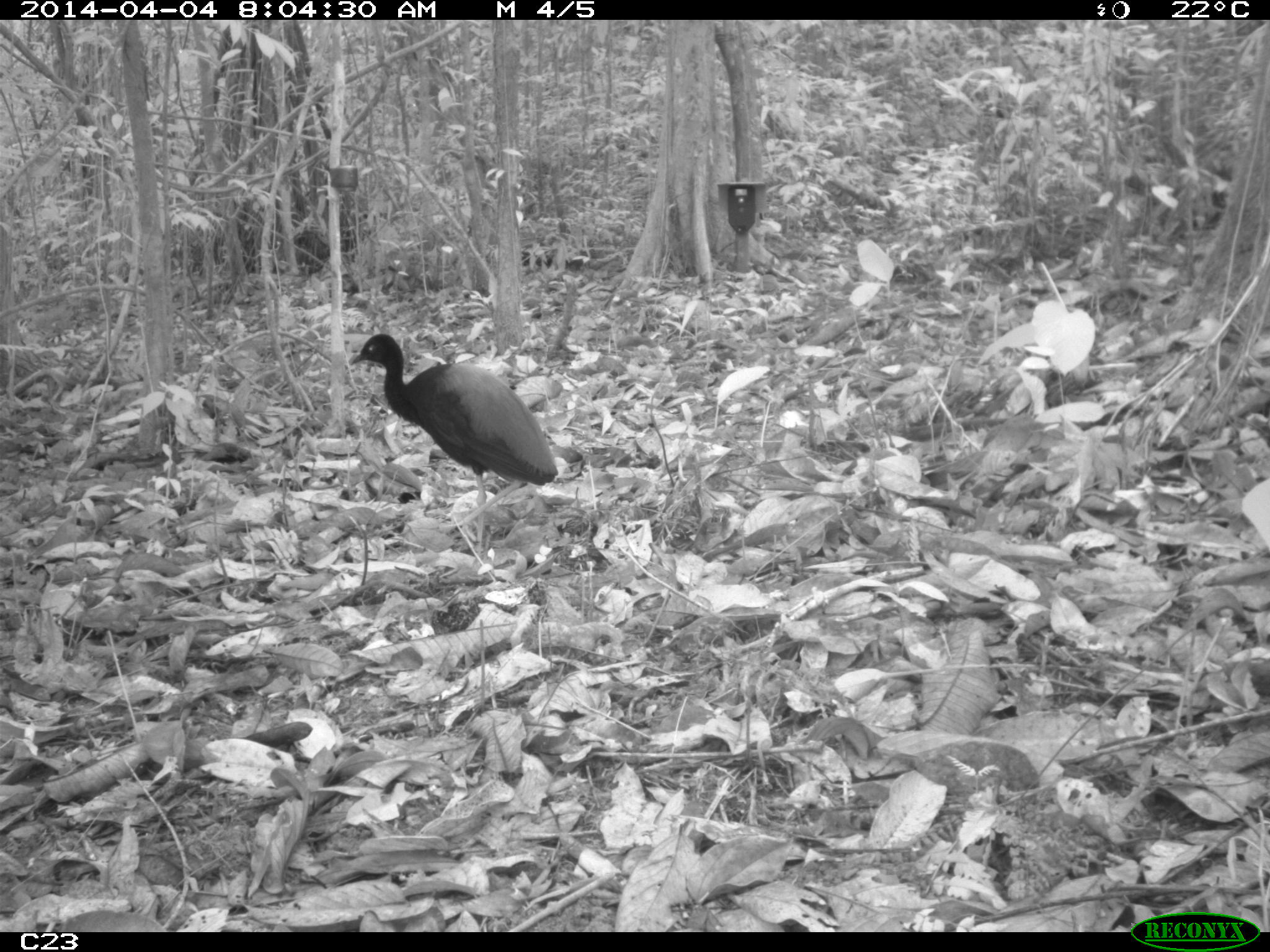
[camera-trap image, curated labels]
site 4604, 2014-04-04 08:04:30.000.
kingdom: Animalia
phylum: Chordata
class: Aves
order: Gruiformes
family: Psophiidae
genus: Psophia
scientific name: Psophia crepitans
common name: gray-winged trumpeter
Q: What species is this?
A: Psophia crepitans (gray-winged trumpeter).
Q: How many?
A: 3.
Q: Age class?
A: Adult.